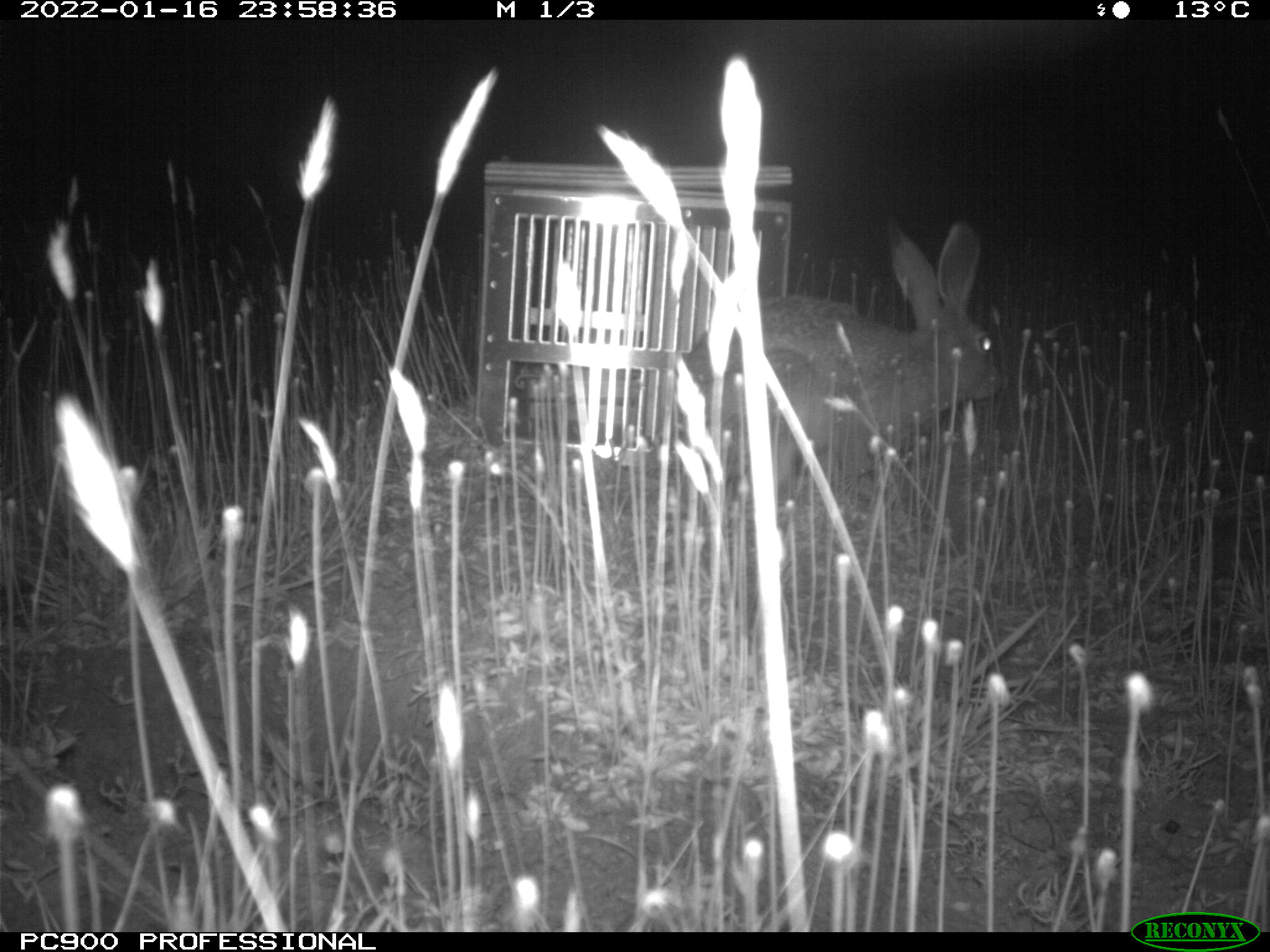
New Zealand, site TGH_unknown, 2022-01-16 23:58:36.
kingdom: Animalia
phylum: Chordata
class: Mammalia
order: Lagomorpha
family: Leporidae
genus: Lepus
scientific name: Lepus europaeus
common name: brown hare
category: hare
Hare (brown hare) (Lepus europaeus).